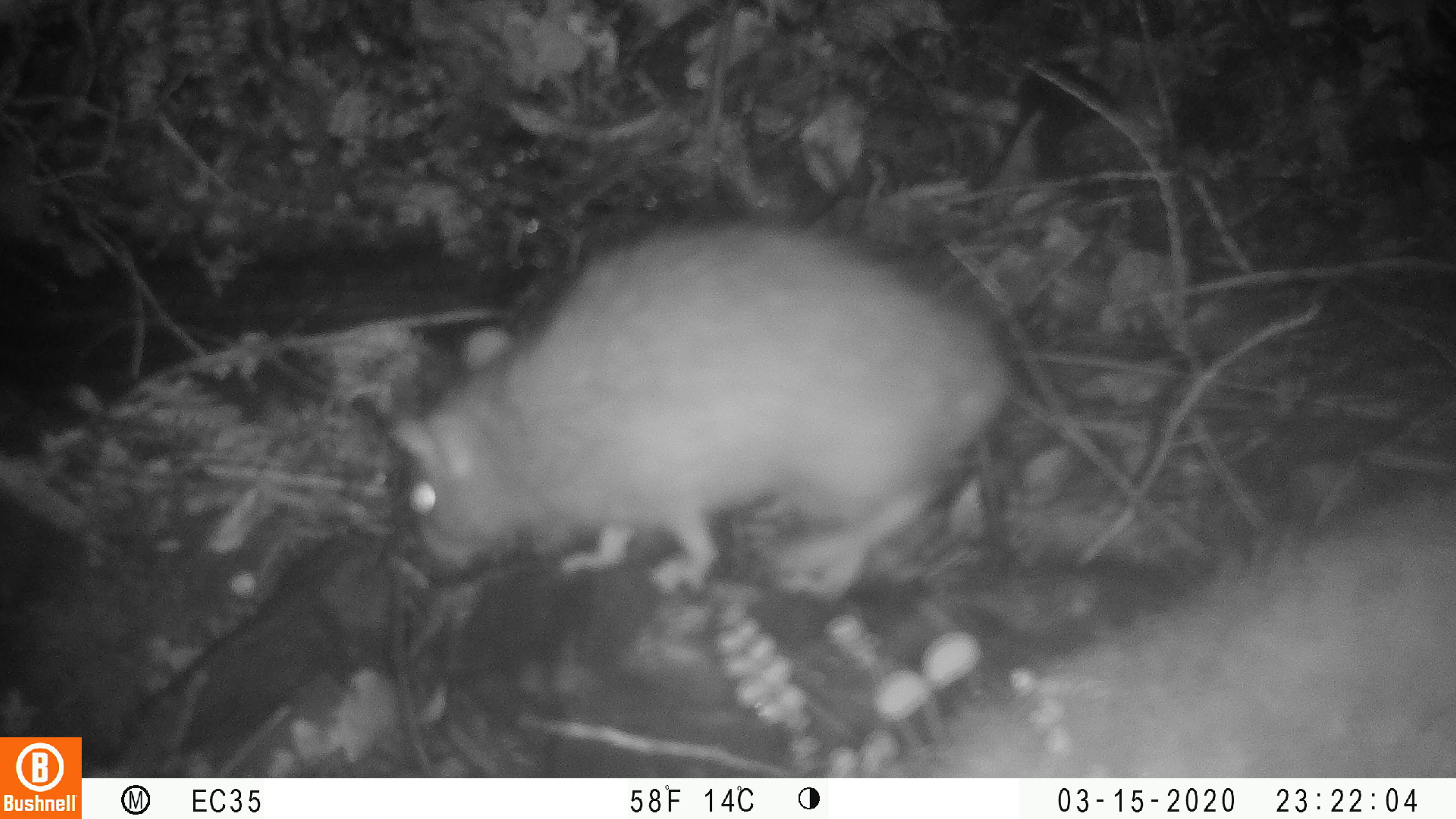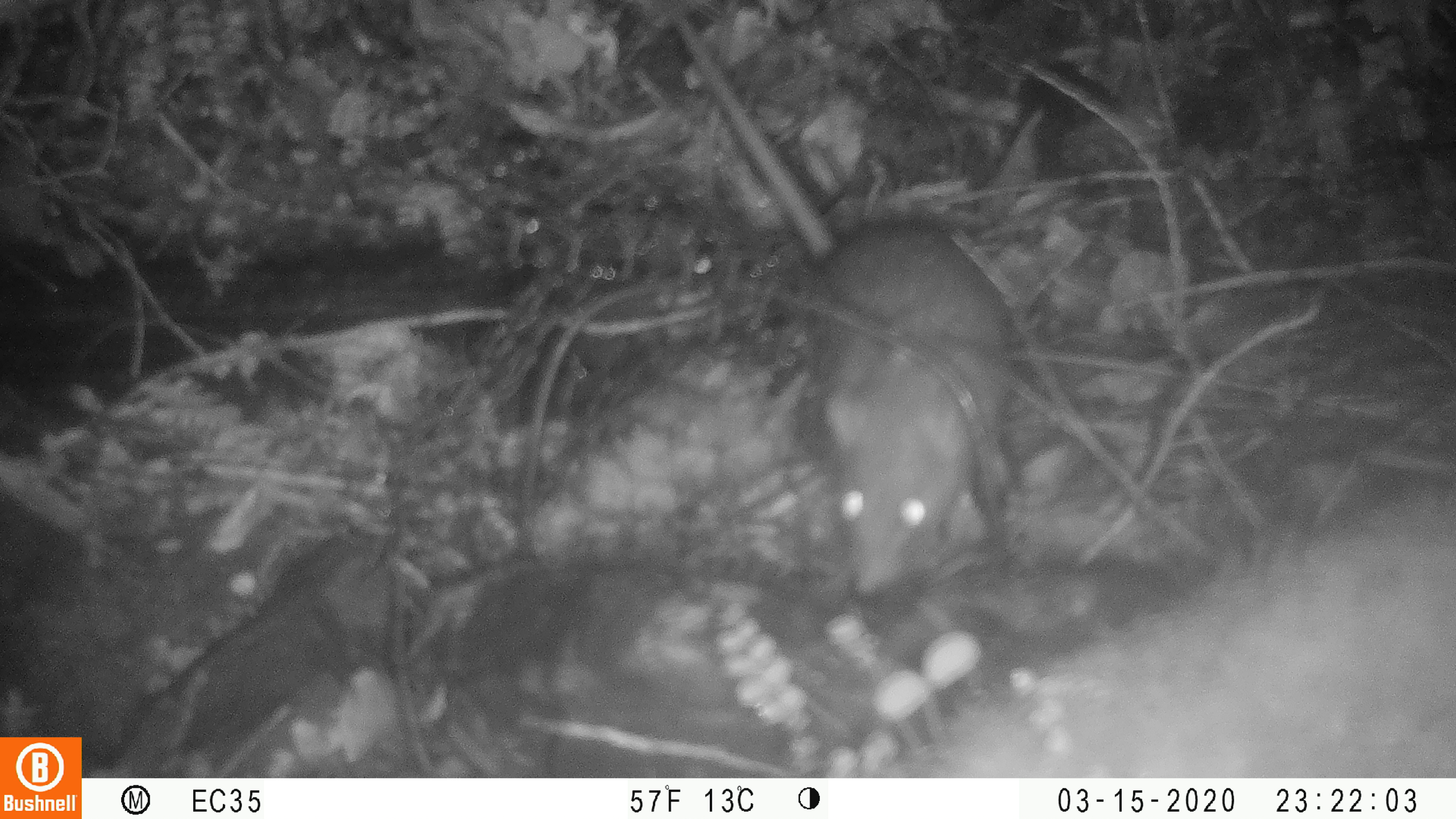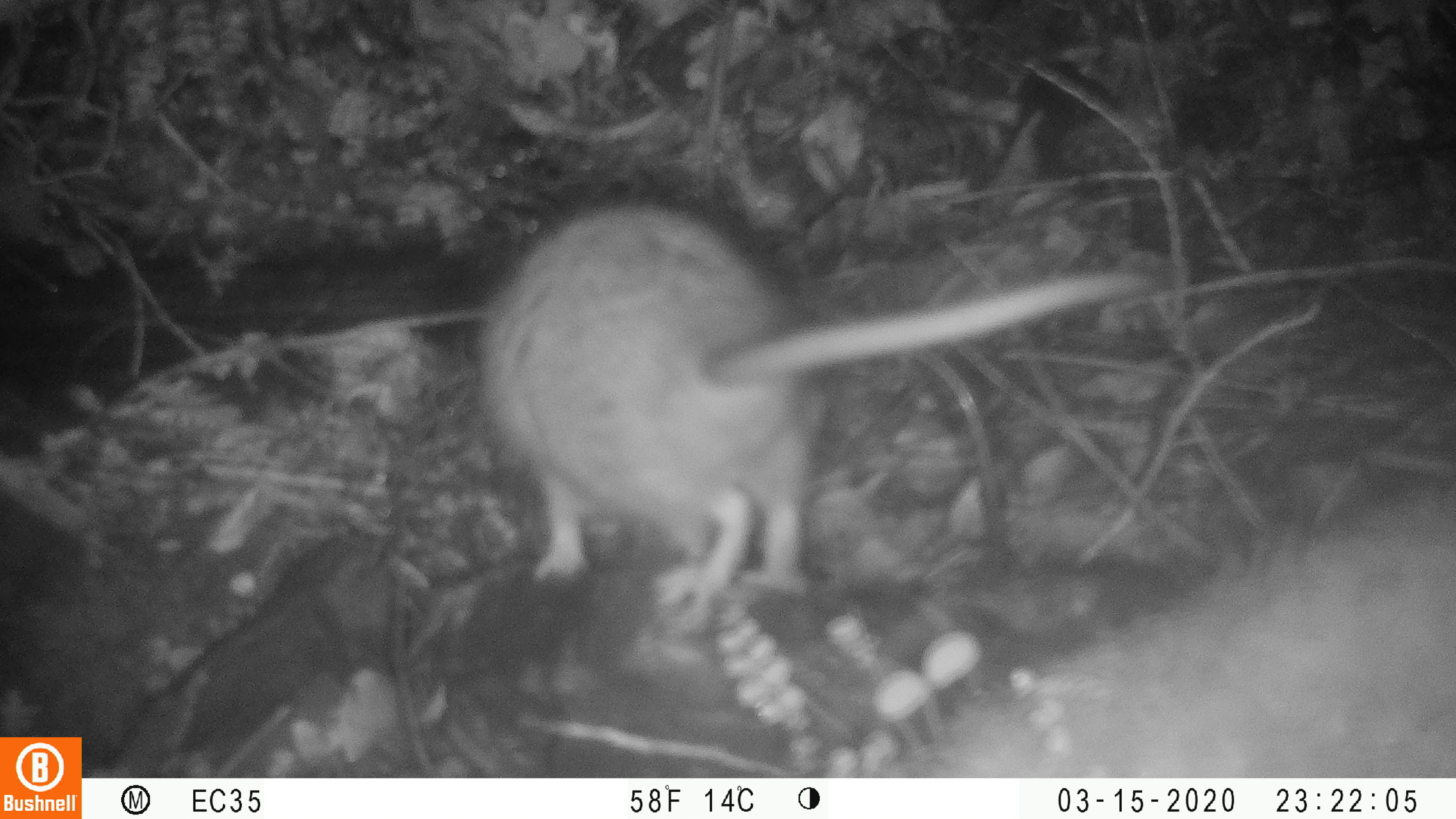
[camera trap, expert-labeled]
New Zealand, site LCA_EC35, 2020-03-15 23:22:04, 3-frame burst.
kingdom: Animalia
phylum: Chordata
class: Mammalia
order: Rodentia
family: Muridae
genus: Rattus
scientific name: Rattus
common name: rat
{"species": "rat (Rattus)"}